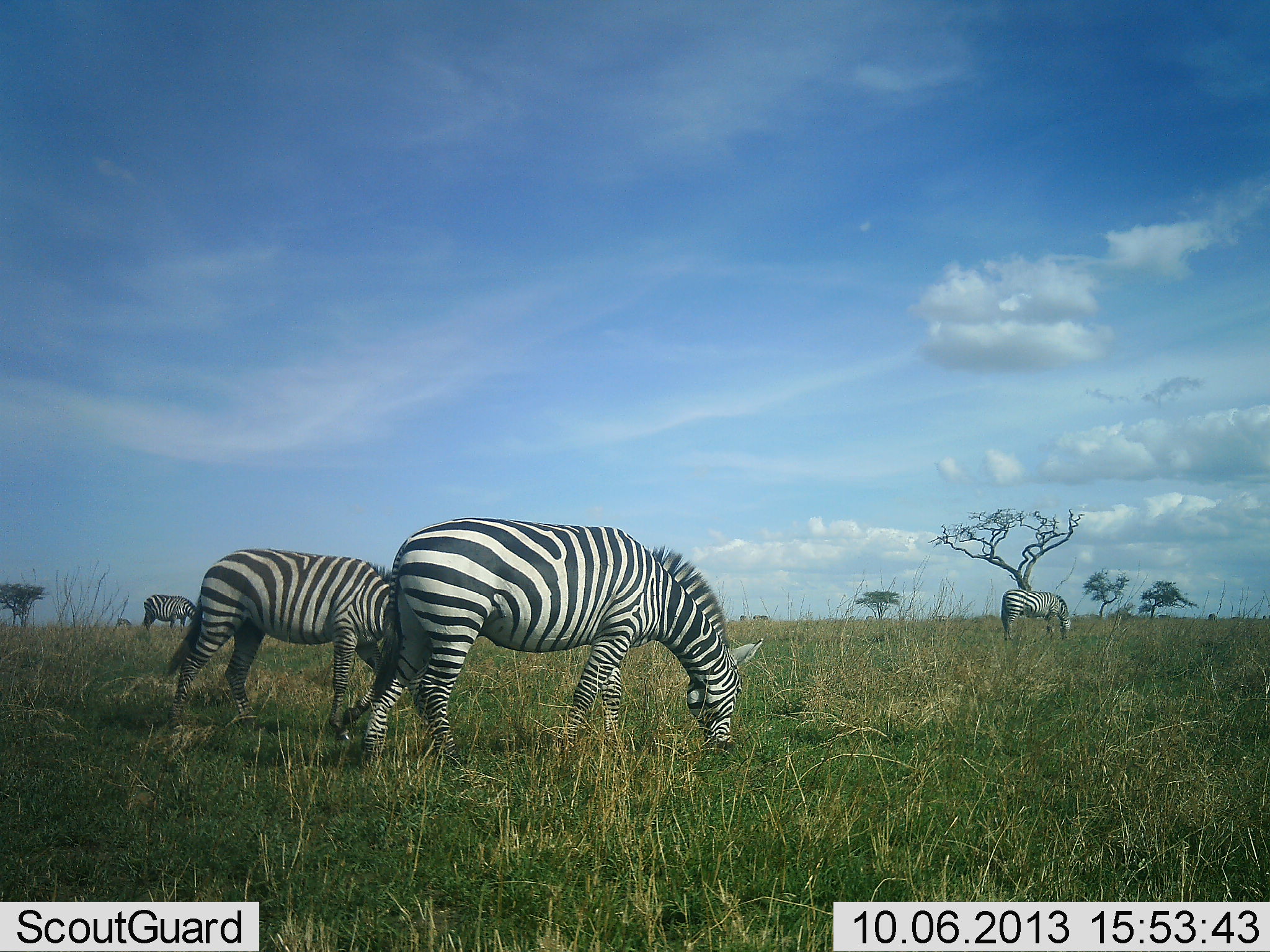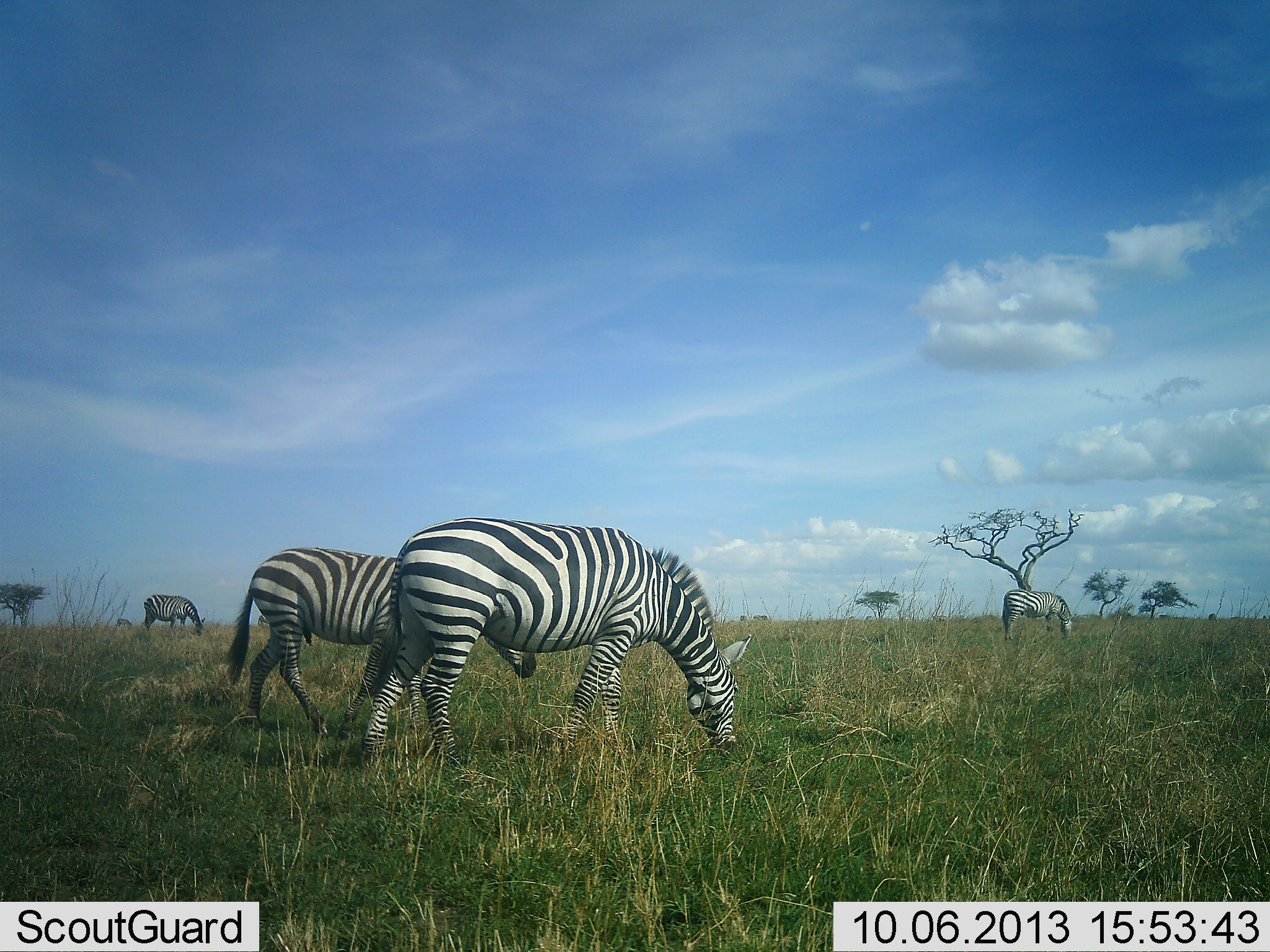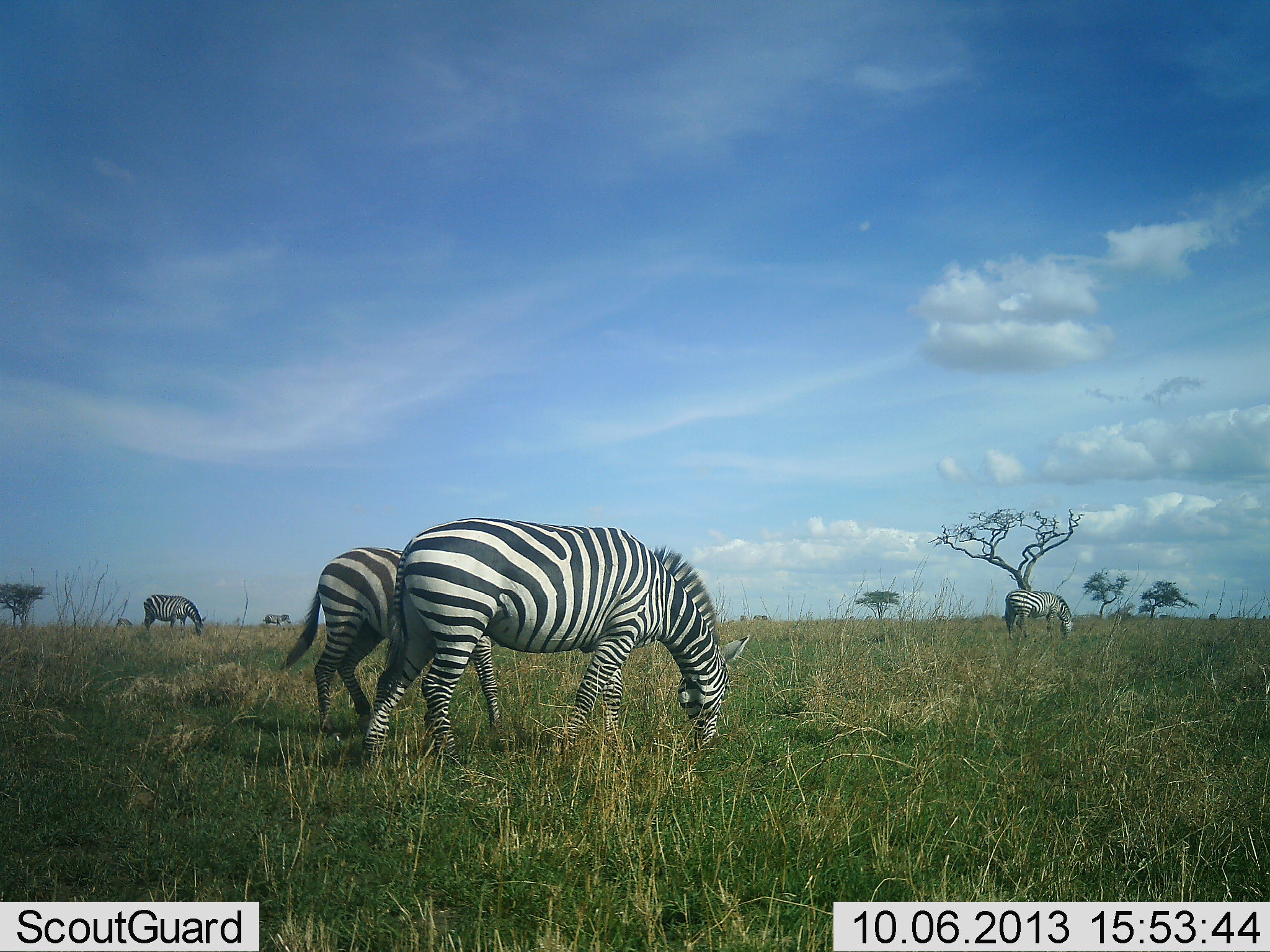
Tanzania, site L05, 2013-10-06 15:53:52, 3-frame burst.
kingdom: Animalia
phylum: Chordata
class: Mammalia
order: Perissodactyla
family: Equidae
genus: Equus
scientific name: Equus quagga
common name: plains zebra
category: zebra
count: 4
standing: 50%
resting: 0%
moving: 20%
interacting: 0%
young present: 0%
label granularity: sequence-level